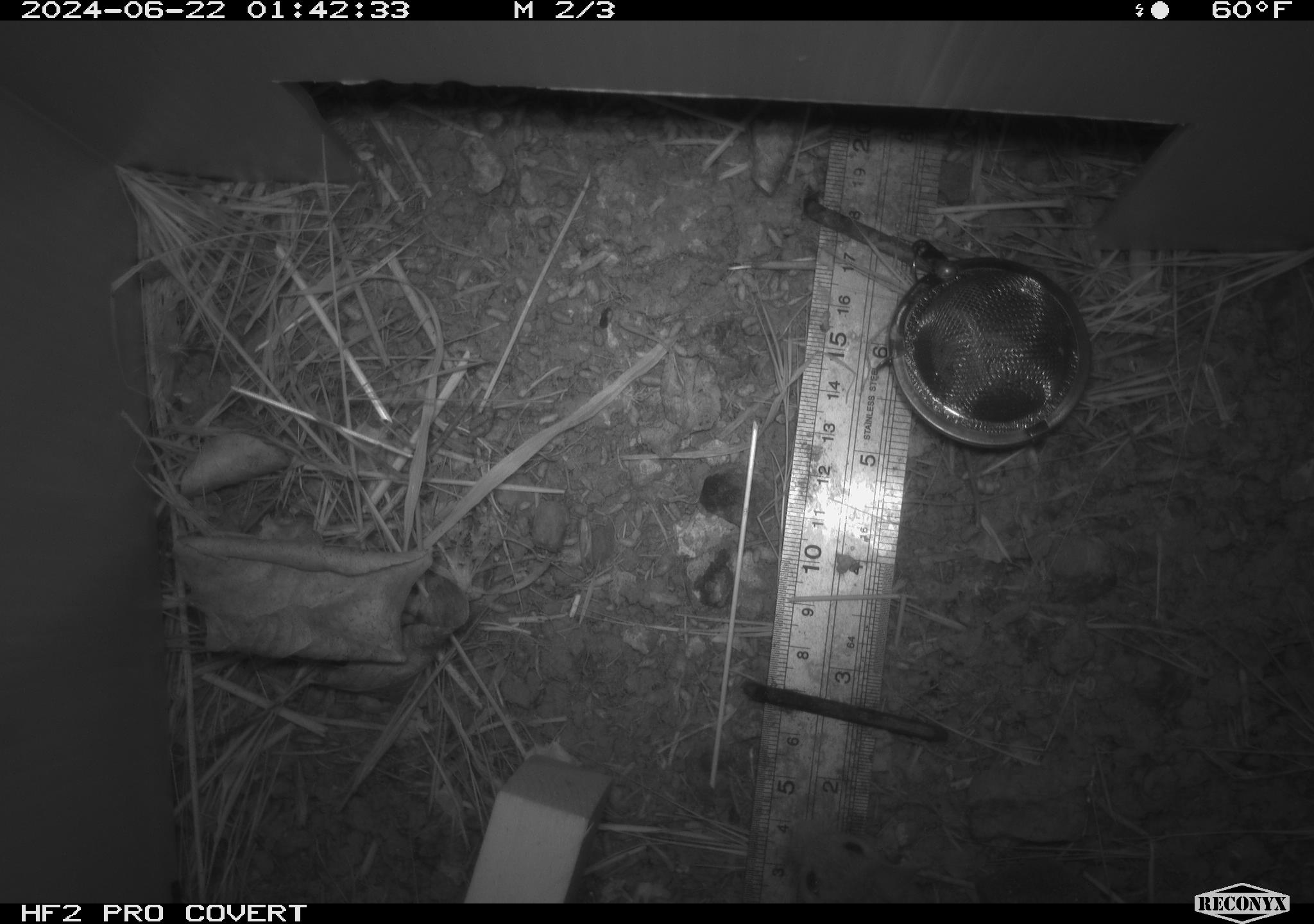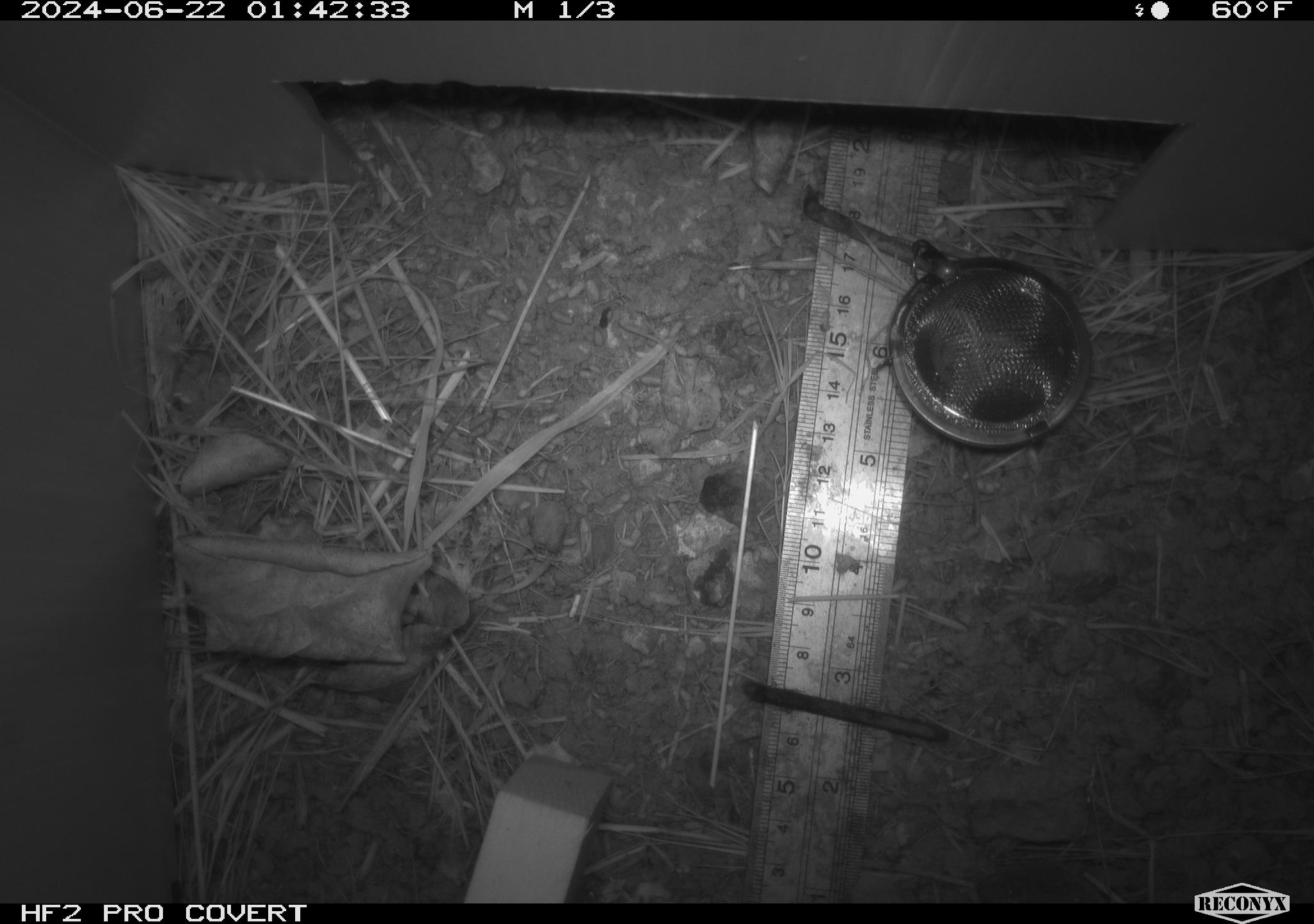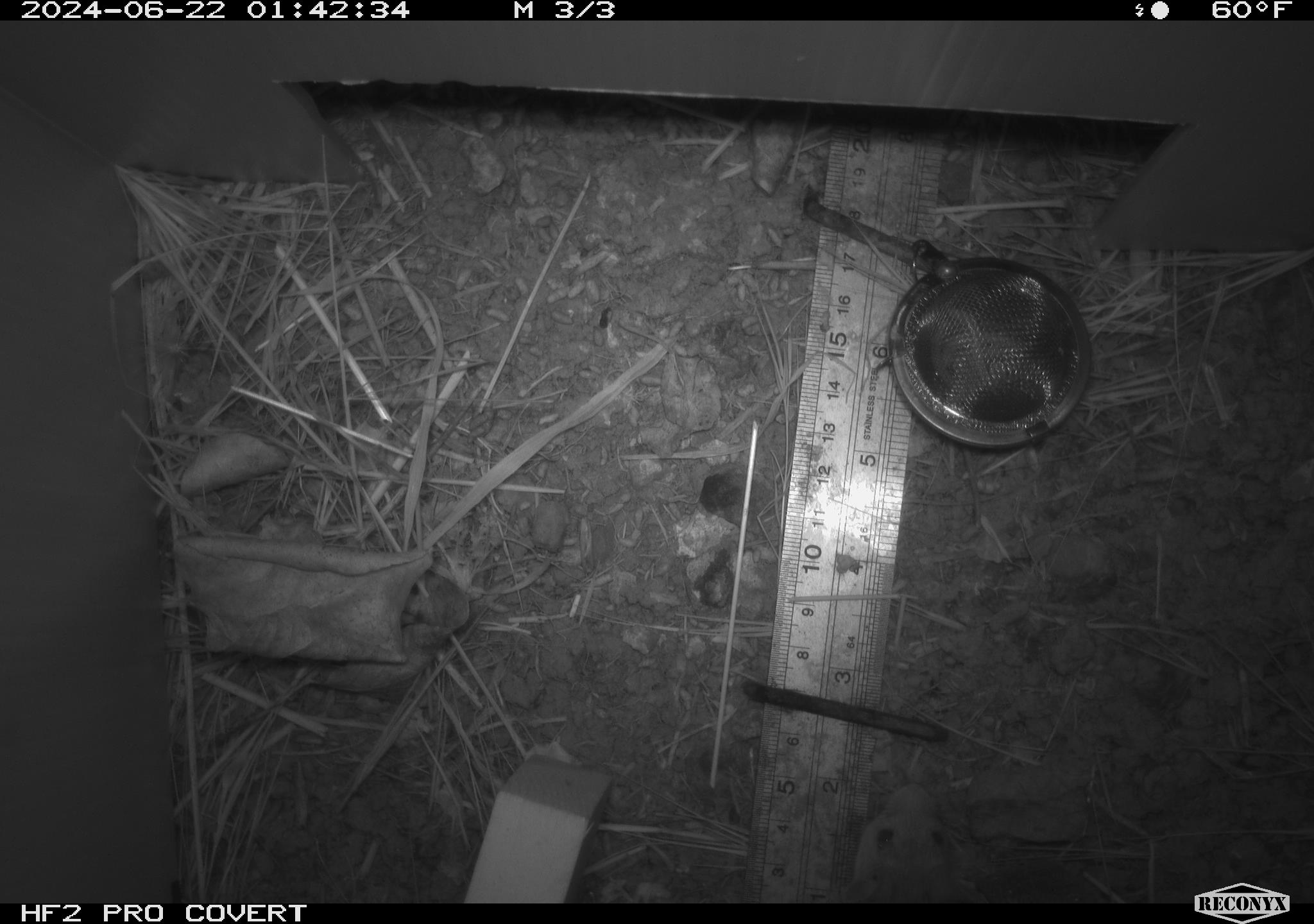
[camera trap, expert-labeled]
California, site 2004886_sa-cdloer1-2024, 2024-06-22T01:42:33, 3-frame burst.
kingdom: Animalia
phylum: Chordata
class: Mammalia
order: Rodentia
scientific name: Rodentia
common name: mouse species